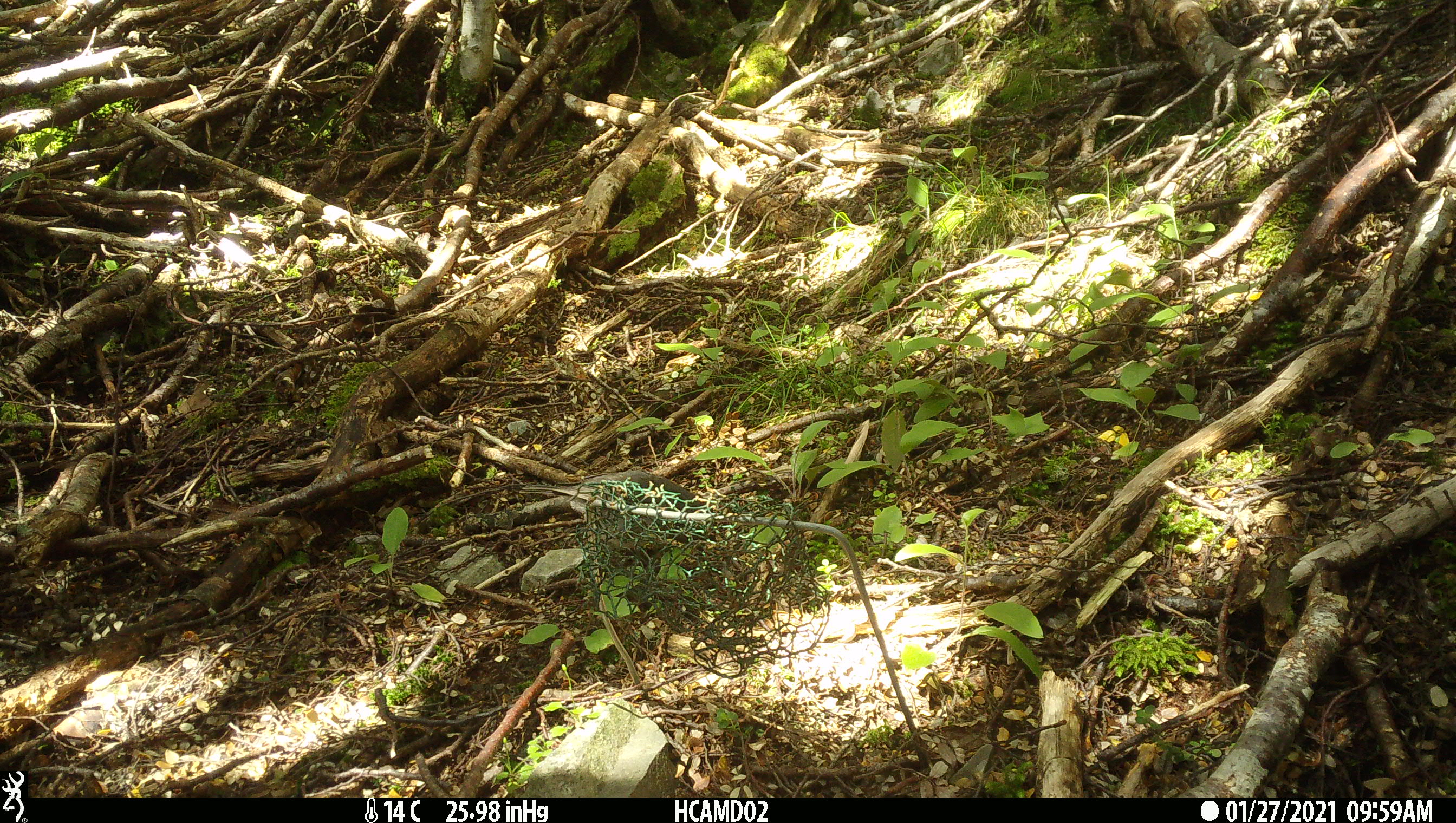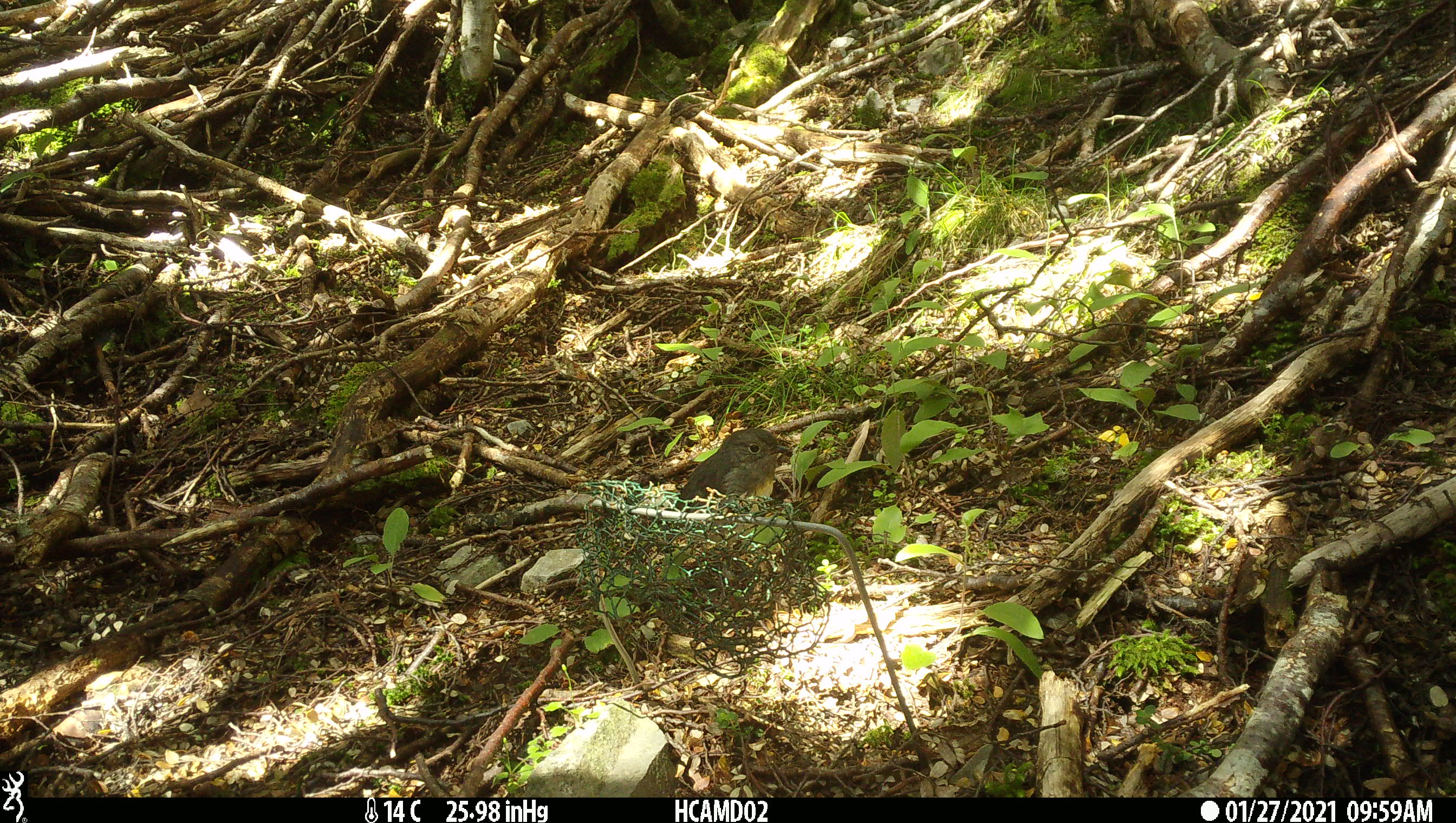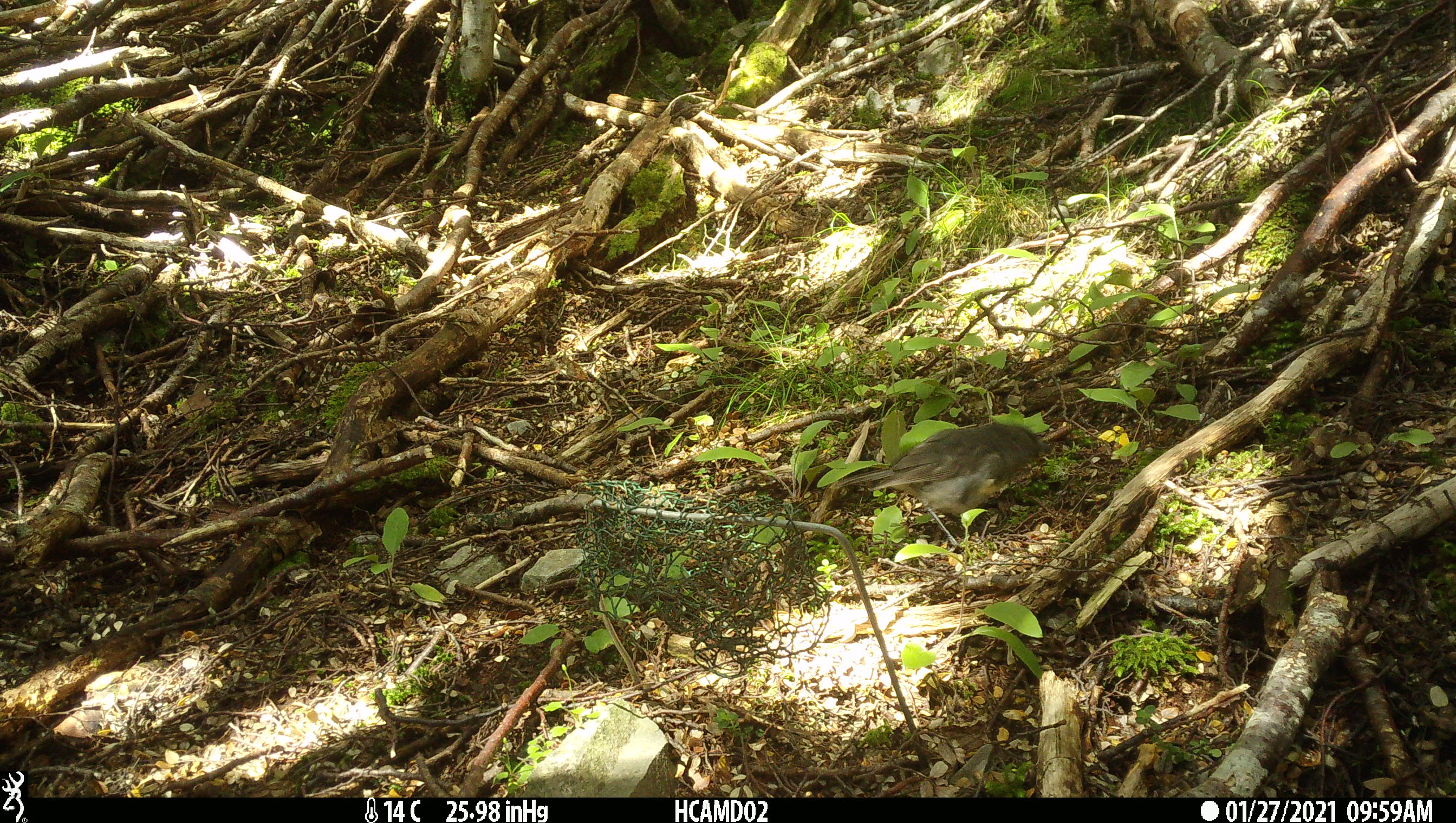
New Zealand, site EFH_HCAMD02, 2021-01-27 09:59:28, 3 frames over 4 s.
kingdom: Animalia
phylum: Chordata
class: Aves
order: Passeriformes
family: Petroicidae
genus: Petroica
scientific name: Petroica australis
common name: new zealand robin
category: robin